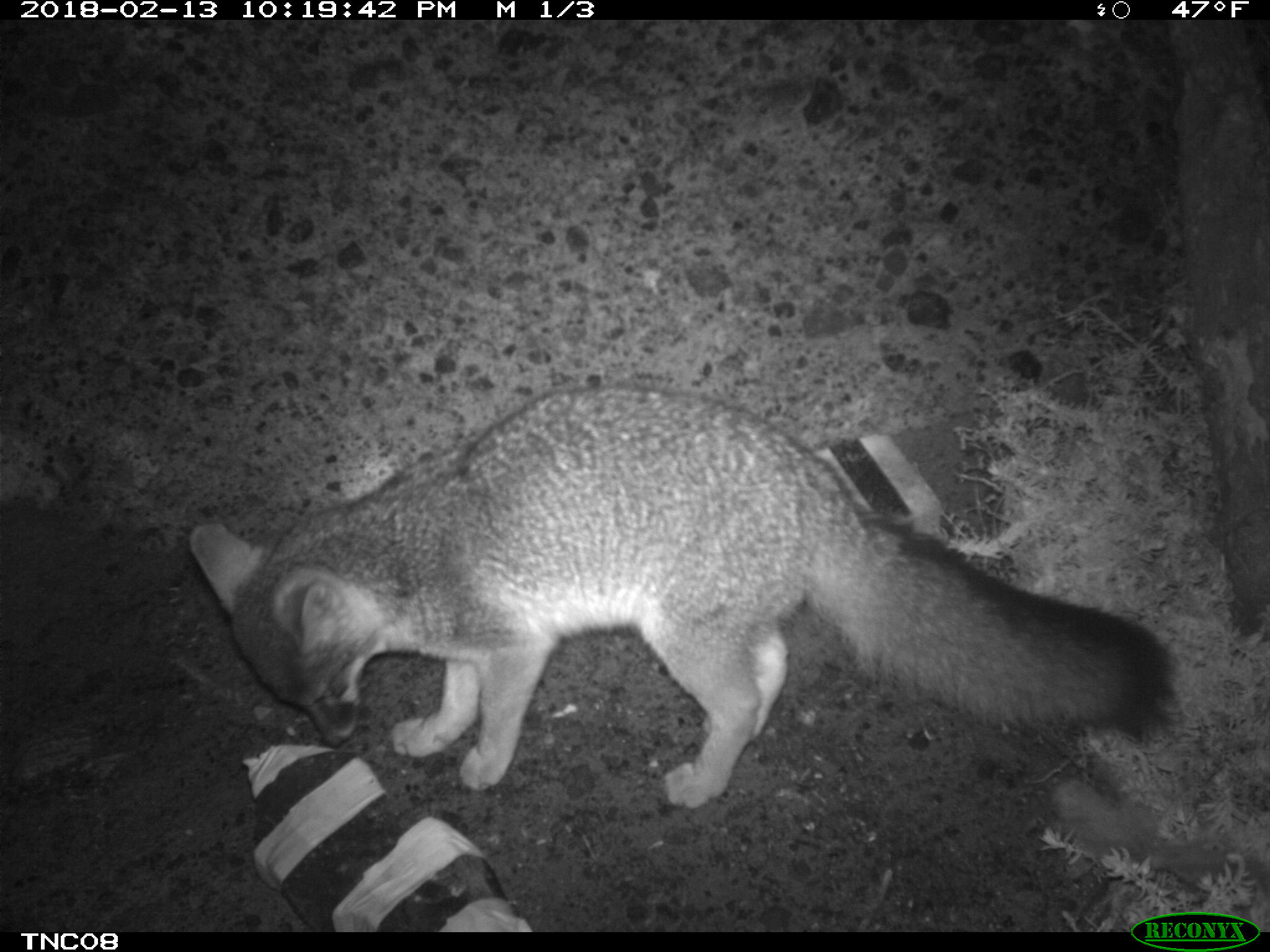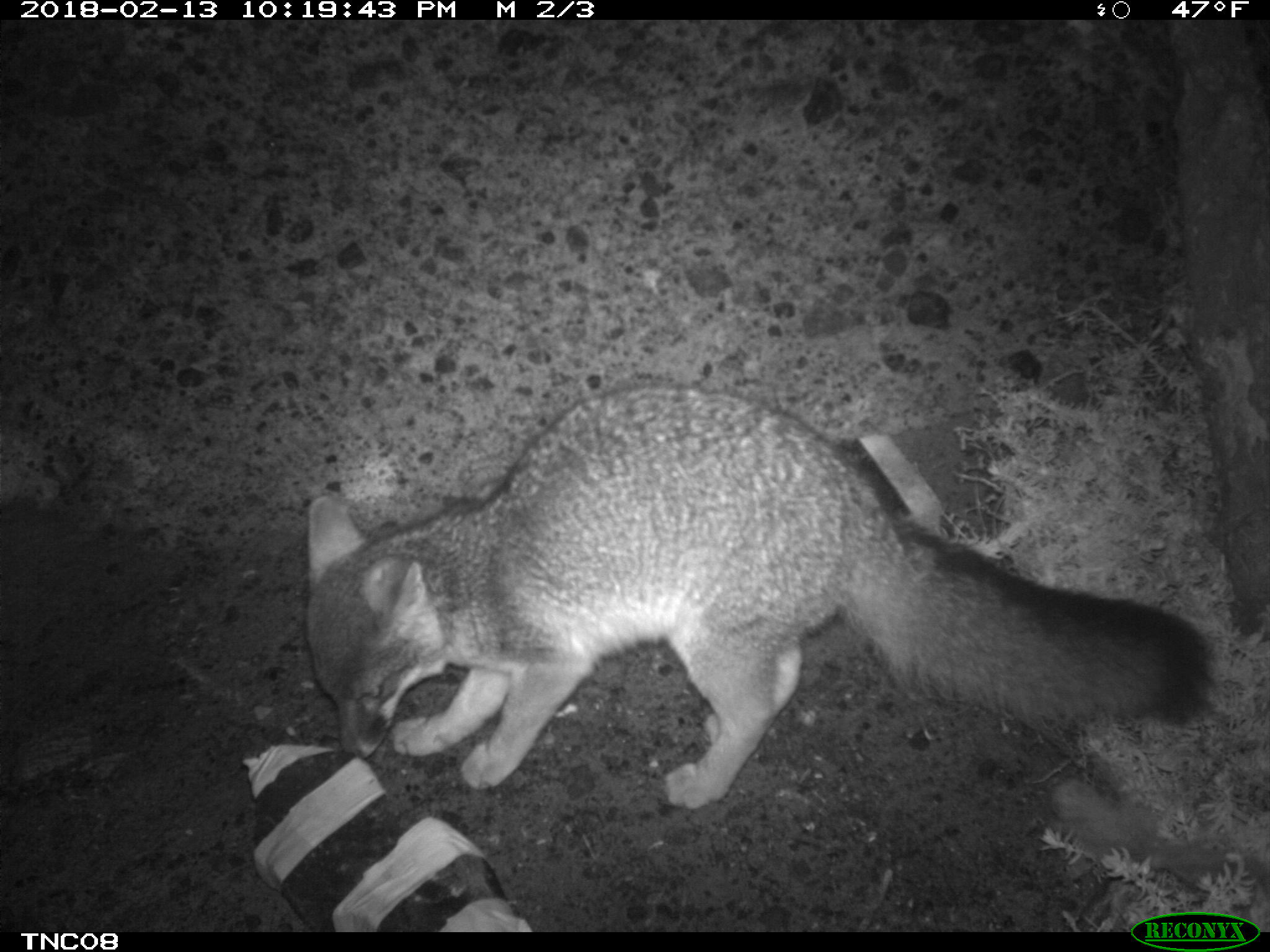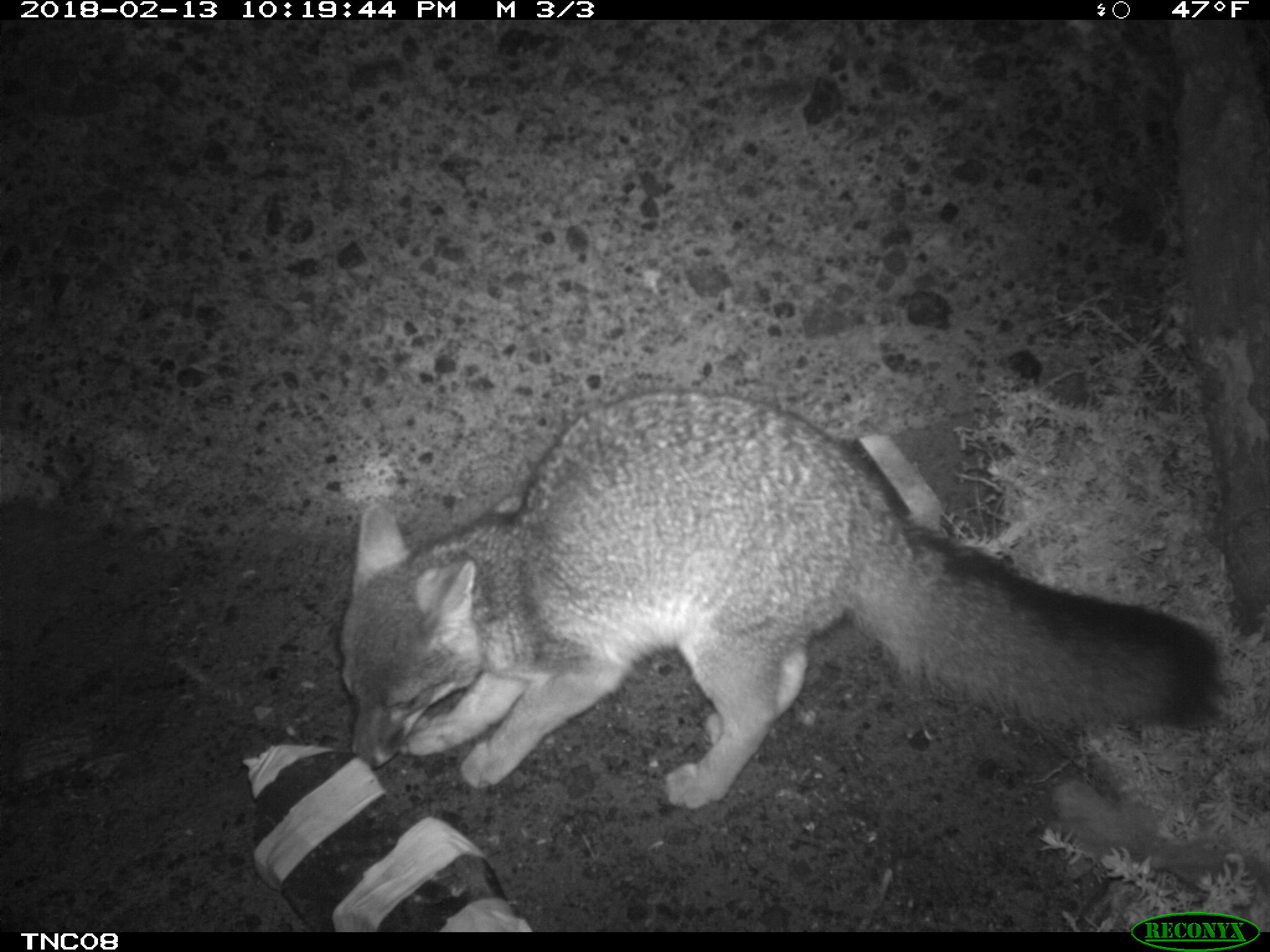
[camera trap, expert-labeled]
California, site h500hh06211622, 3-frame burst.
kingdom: Animalia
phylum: Chordata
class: Mammalia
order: Carnivora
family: Canidae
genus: Urocyon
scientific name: Urocyon littoralis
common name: island fox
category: fox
Fox (island fox) (Urocyon littoralis).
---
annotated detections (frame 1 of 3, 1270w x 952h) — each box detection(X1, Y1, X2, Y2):
fox: detection(186, 384, 1175, 811)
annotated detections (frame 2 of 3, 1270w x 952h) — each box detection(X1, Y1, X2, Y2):
fox: detection(303, 382, 1213, 808)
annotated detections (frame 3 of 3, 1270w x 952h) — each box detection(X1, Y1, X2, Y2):
fox: detection(340, 386, 1213, 809)